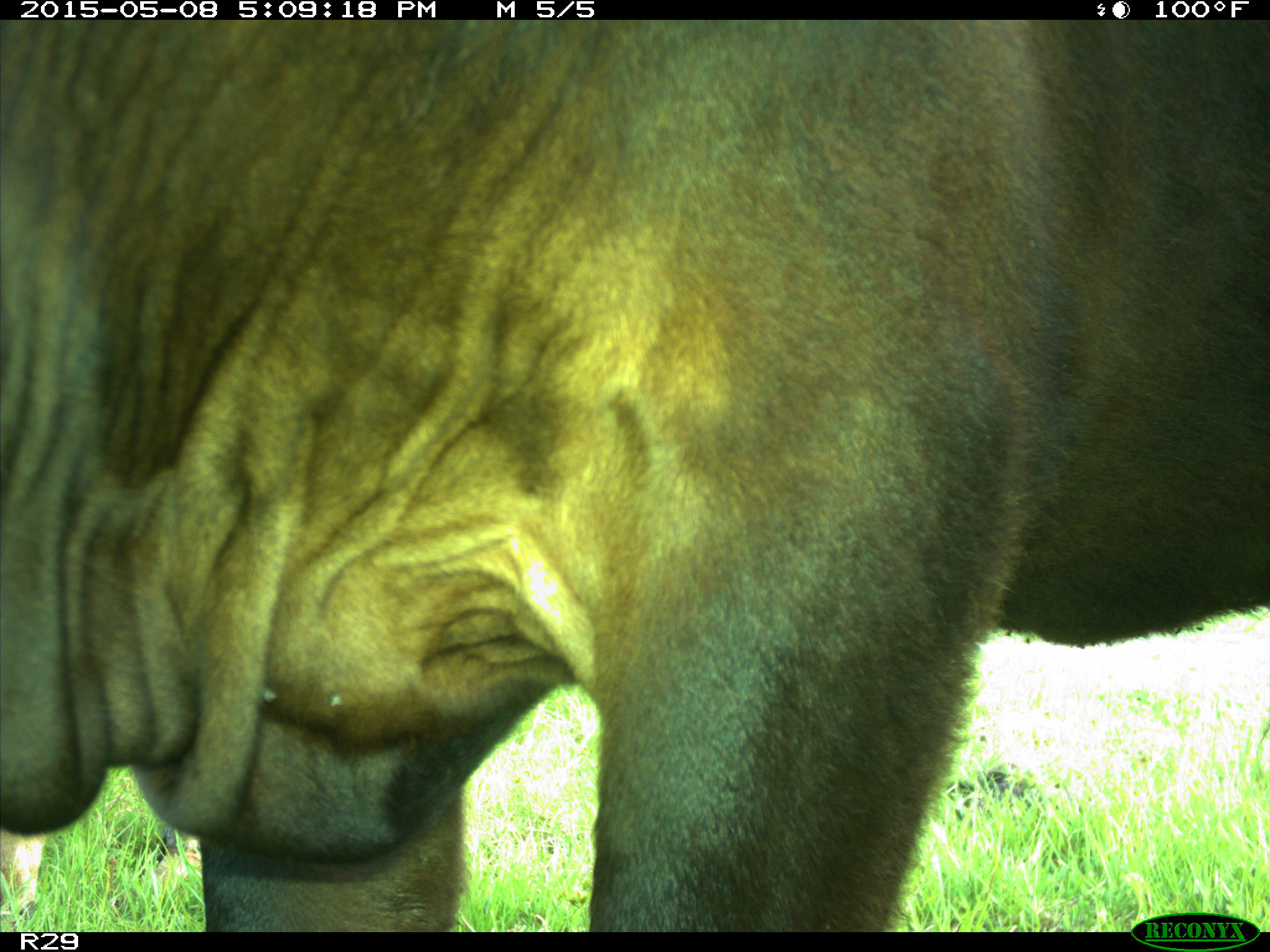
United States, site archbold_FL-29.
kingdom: Animalia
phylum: Chordata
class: Mammalia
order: Artiodactyla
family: Bovidae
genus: Bos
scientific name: Bos taurus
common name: domestic cow